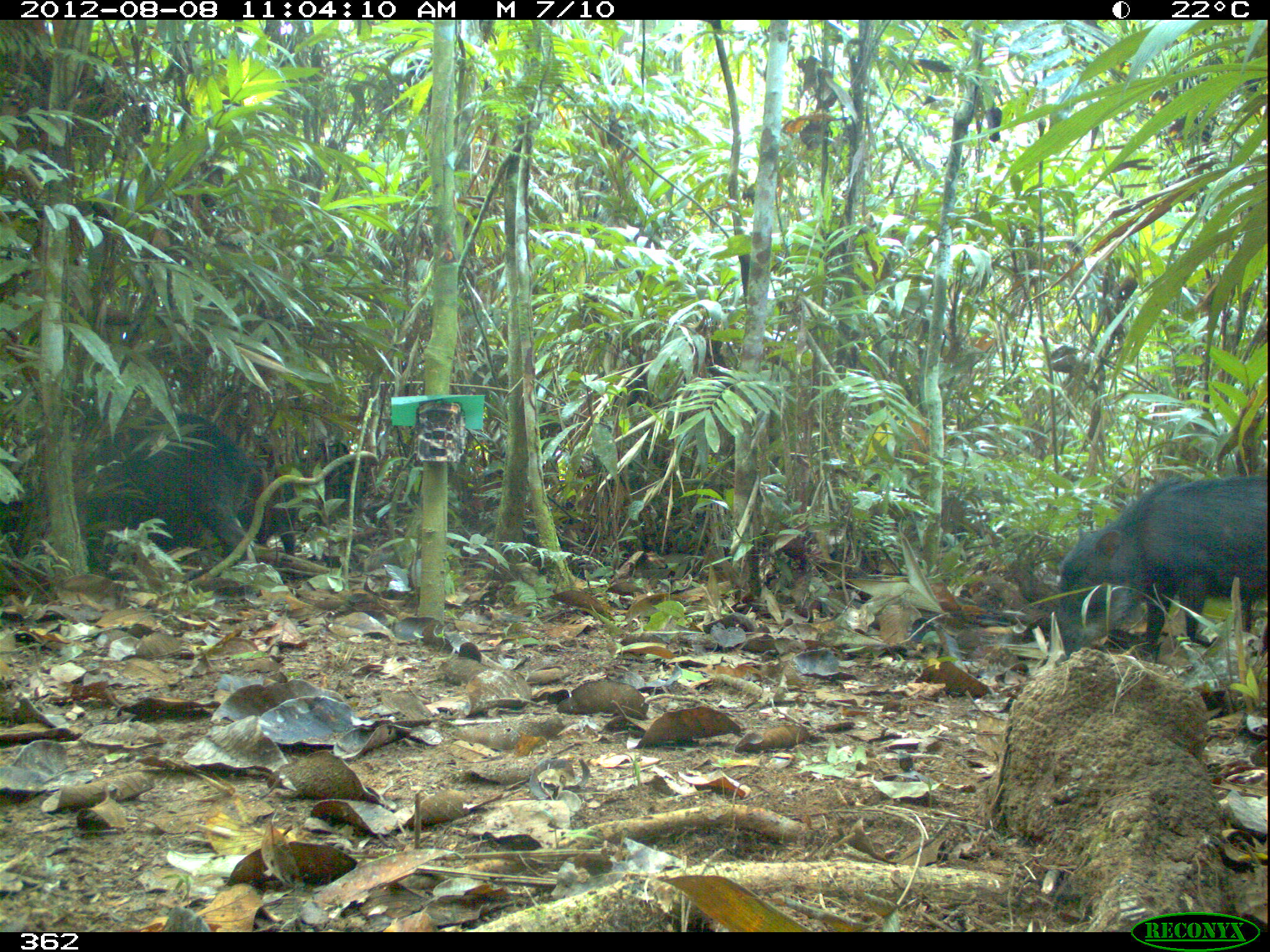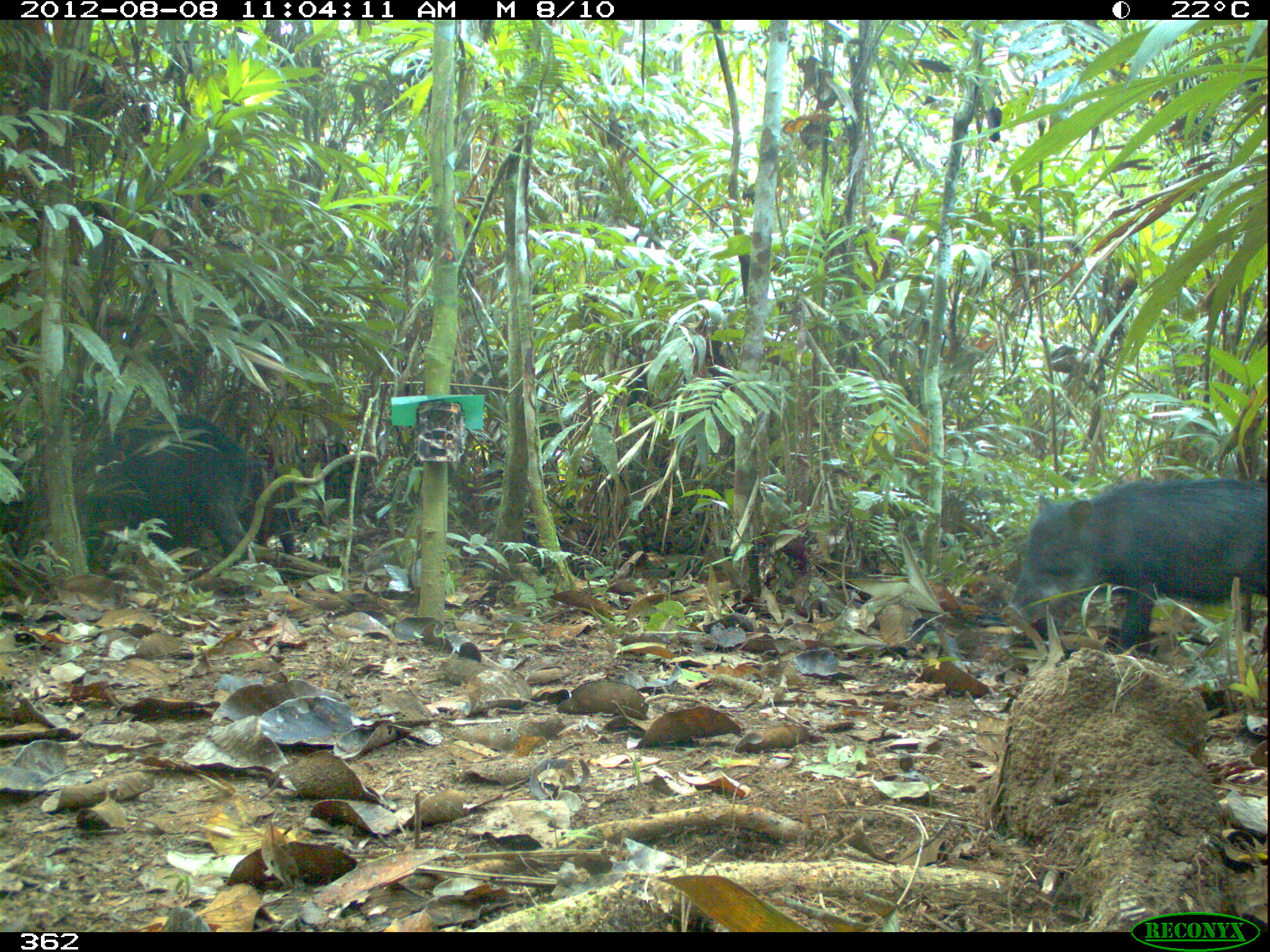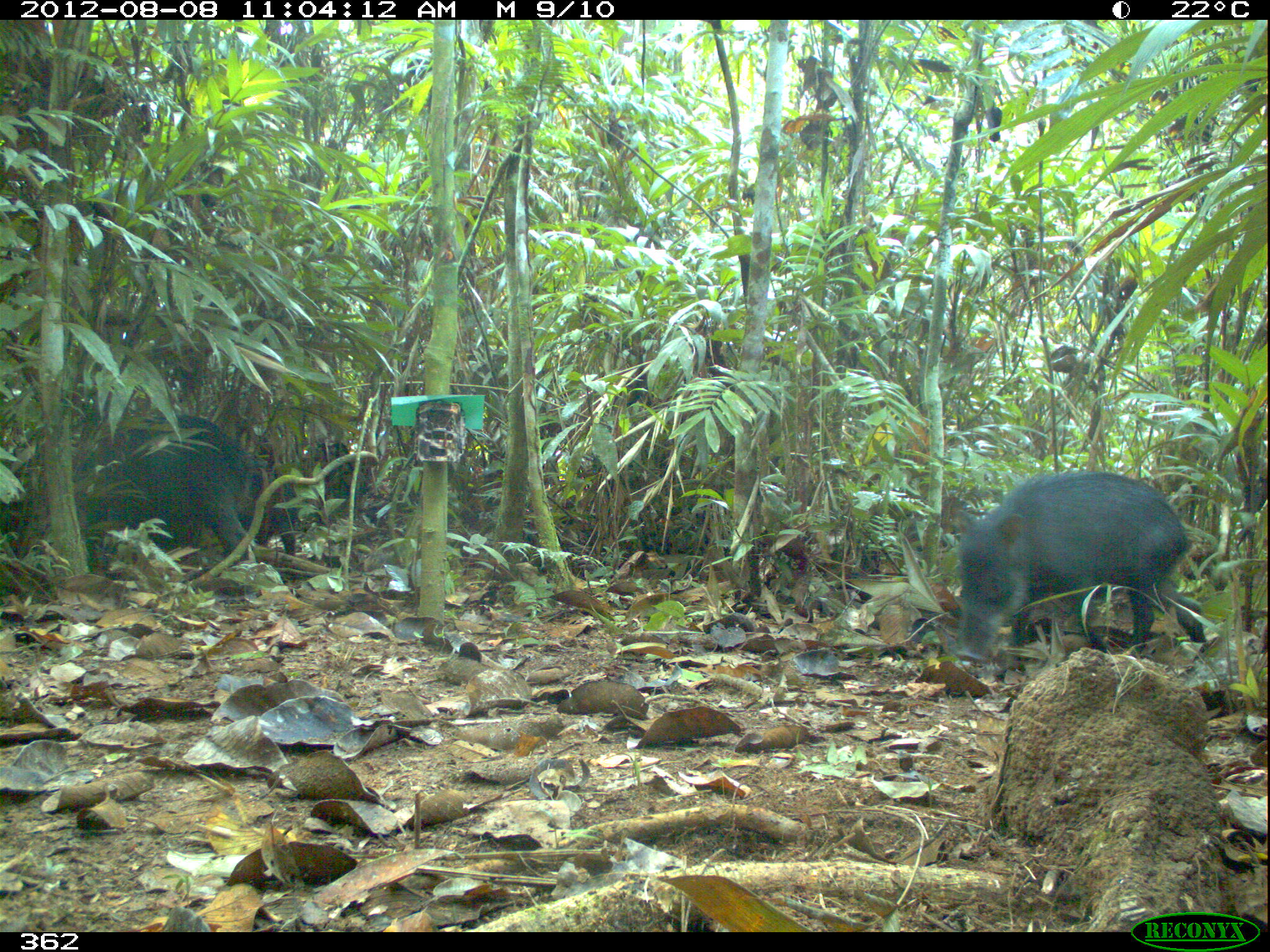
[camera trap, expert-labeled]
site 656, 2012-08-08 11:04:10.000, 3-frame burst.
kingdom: Animalia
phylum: Chordata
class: Mammalia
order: Artiodactyla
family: Tayassuidae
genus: Tayassu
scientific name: Tayassu pecari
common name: white-lipped peccary